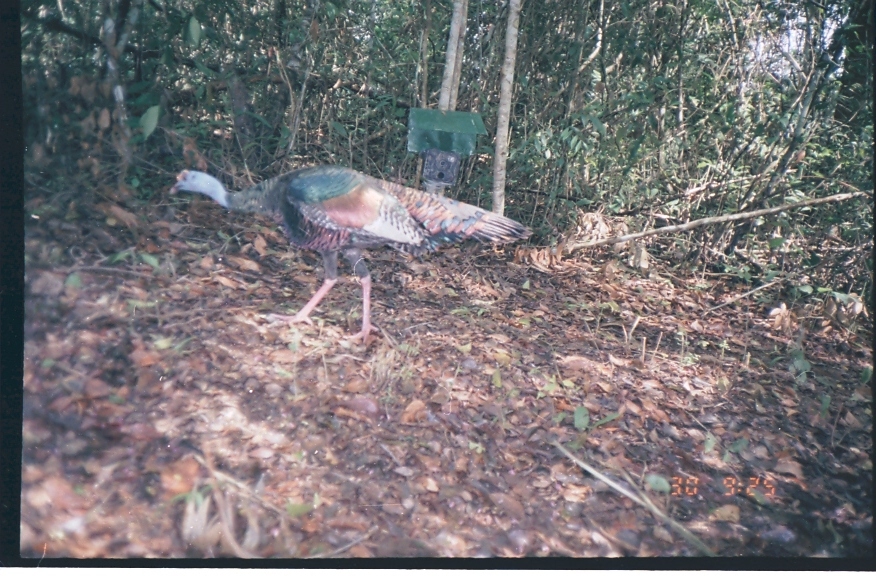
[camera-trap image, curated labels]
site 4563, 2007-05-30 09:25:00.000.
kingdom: Animalia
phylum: Chordata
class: Aves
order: Galliformes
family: Phasianidae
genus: Meleagris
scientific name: Meleagris ocellata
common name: ocellated turkey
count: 1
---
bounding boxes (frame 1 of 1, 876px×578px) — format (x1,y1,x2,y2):
meleagris ocellata: (165,163,533,345)